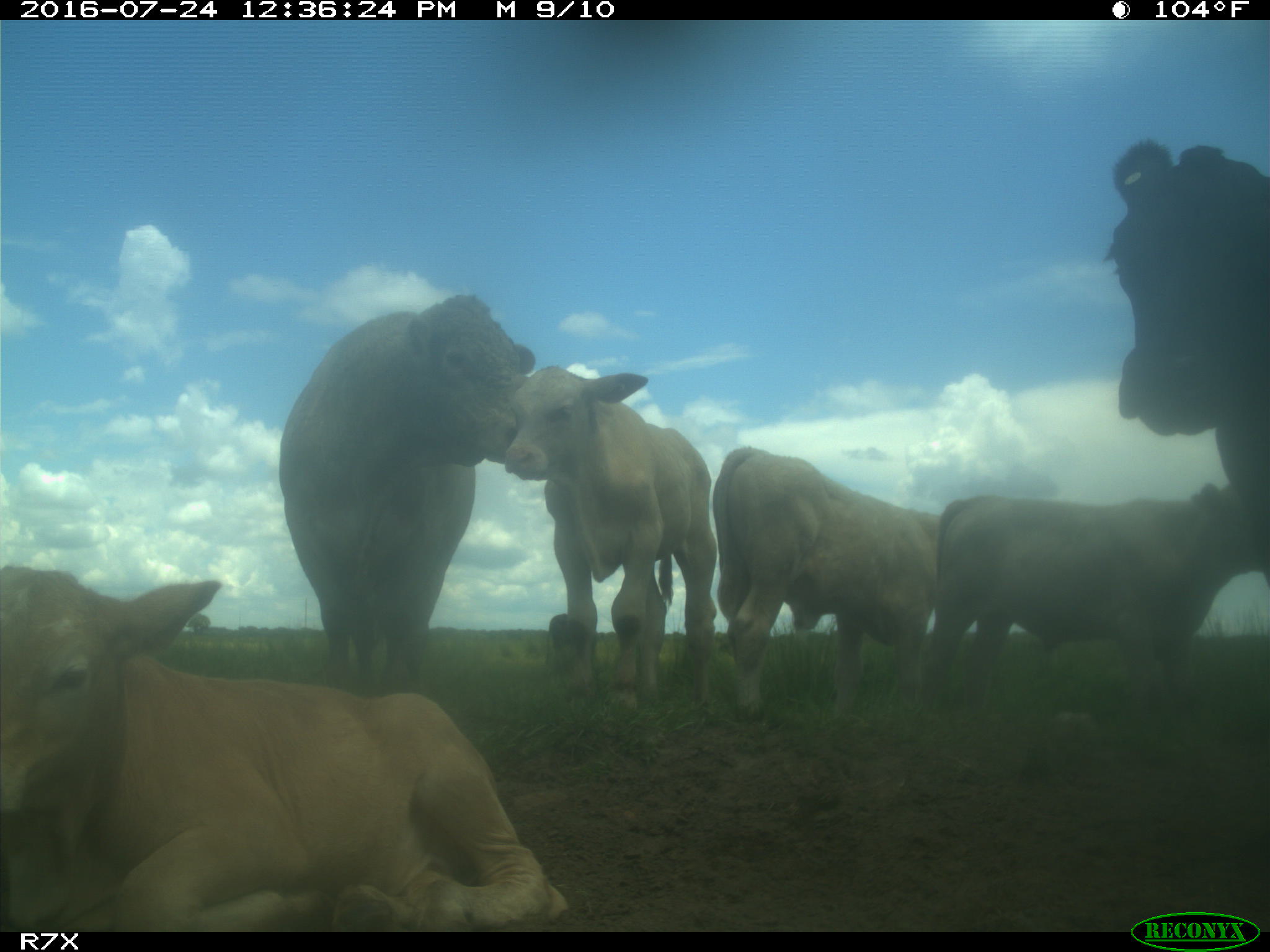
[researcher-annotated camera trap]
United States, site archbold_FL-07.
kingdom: Animalia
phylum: Chordata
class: Mammalia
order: Artiodactyla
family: Bovidae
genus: Bos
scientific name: Bos taurus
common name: domestic cow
Bos taurus (domestic cow).